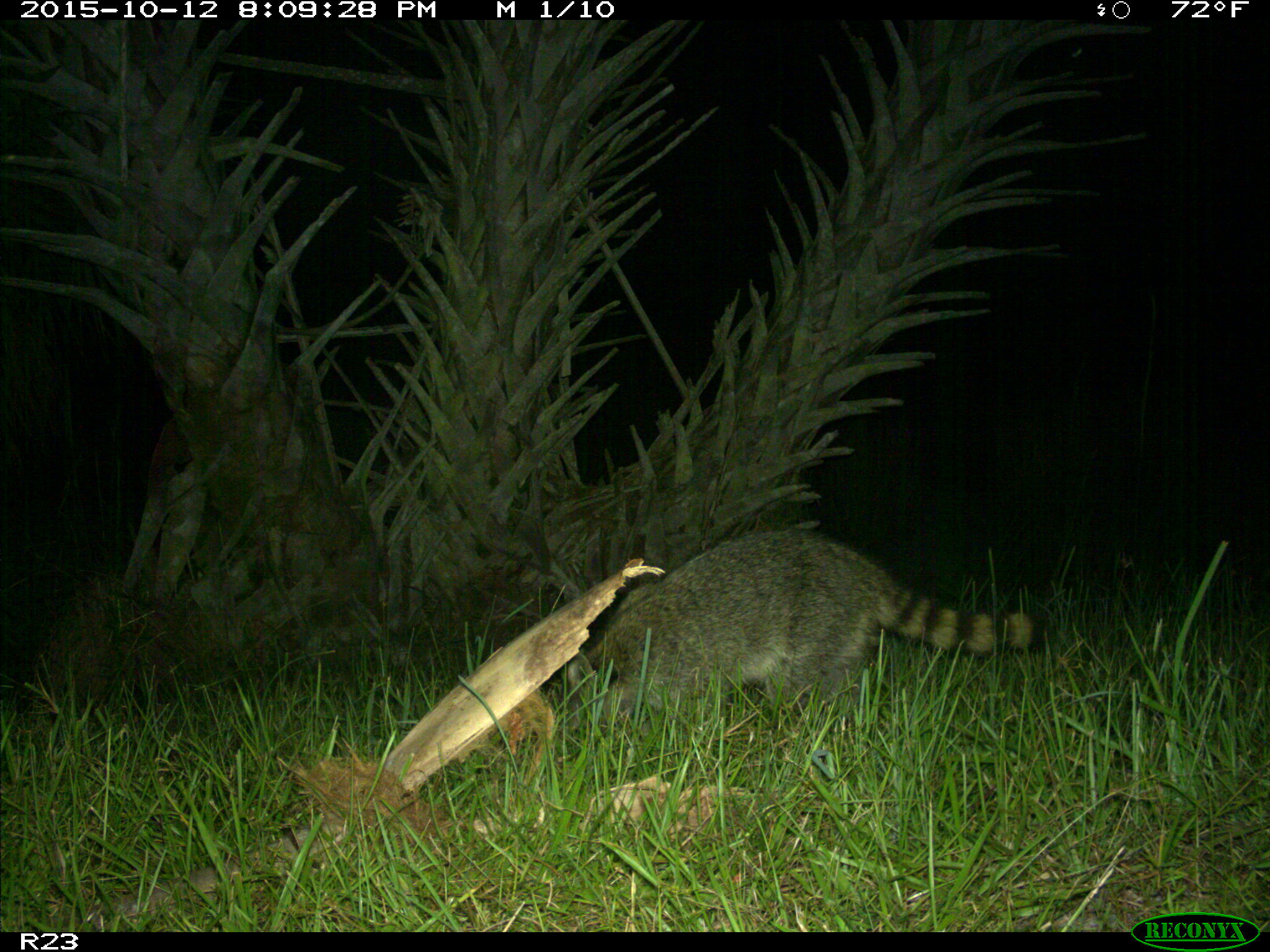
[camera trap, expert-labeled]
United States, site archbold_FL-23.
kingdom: Animalia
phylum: Chordata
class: Mammalia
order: Carnivora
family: Procyonidae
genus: Procyon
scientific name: Procyon lotor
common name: common raccoon